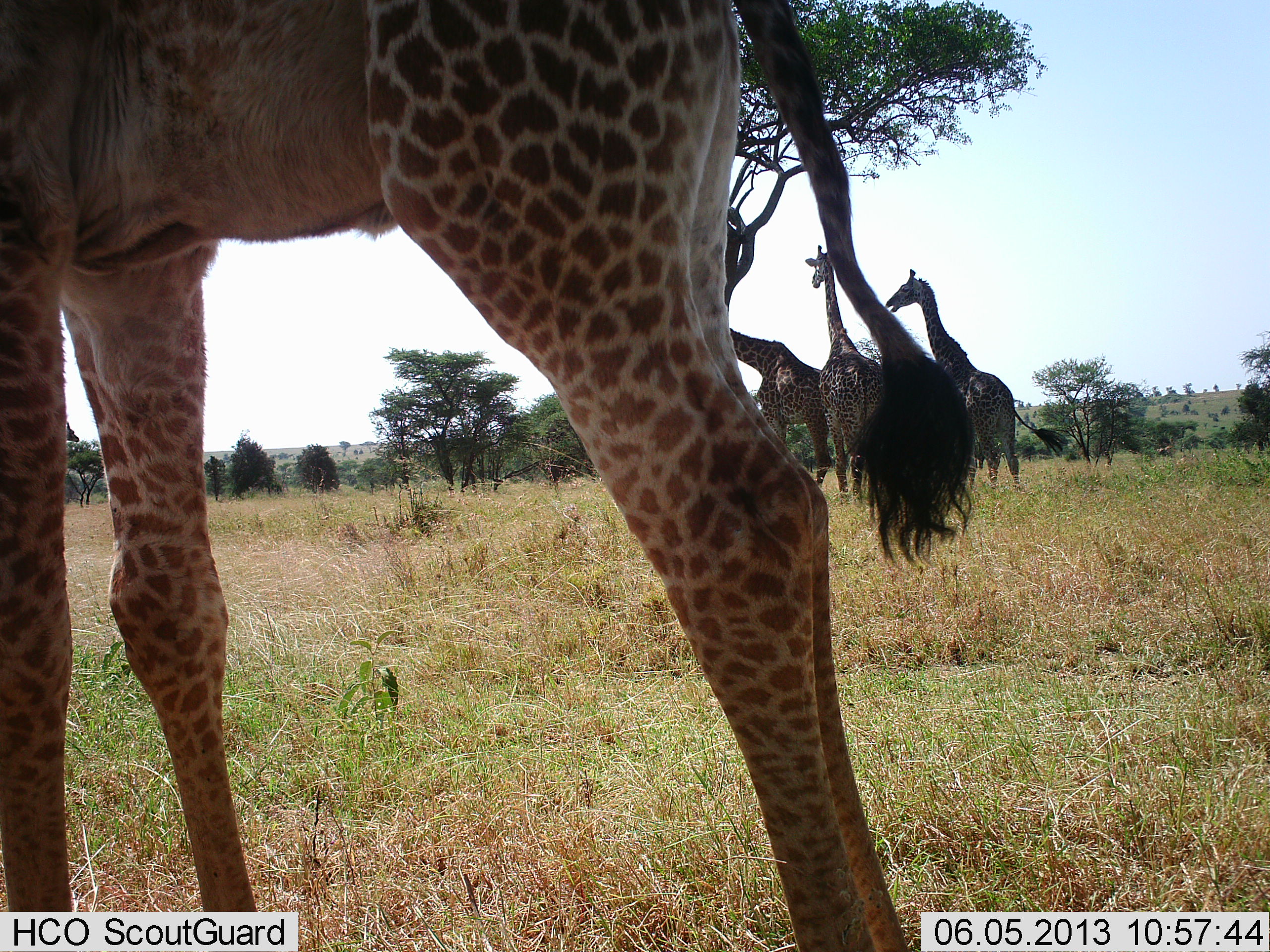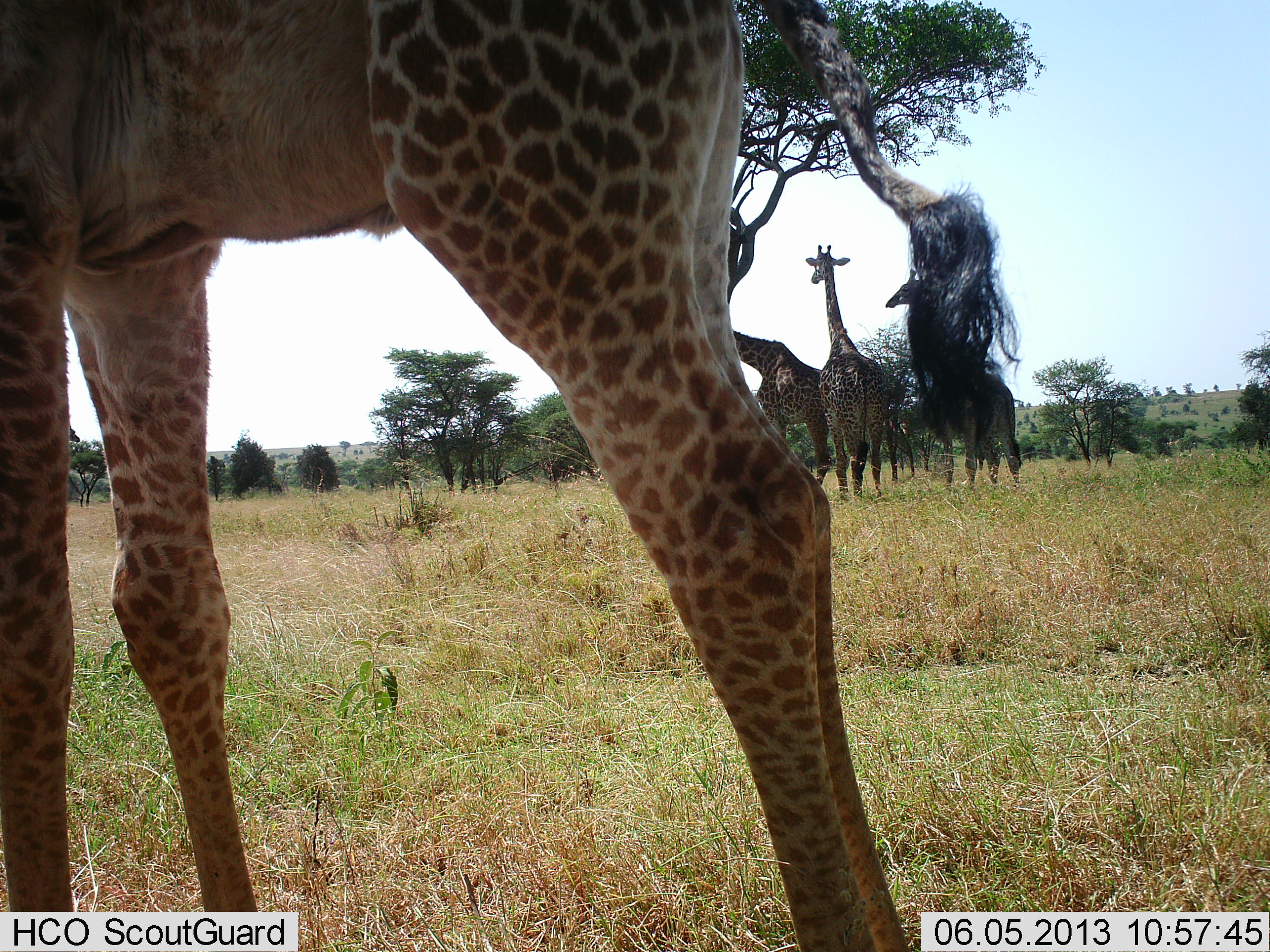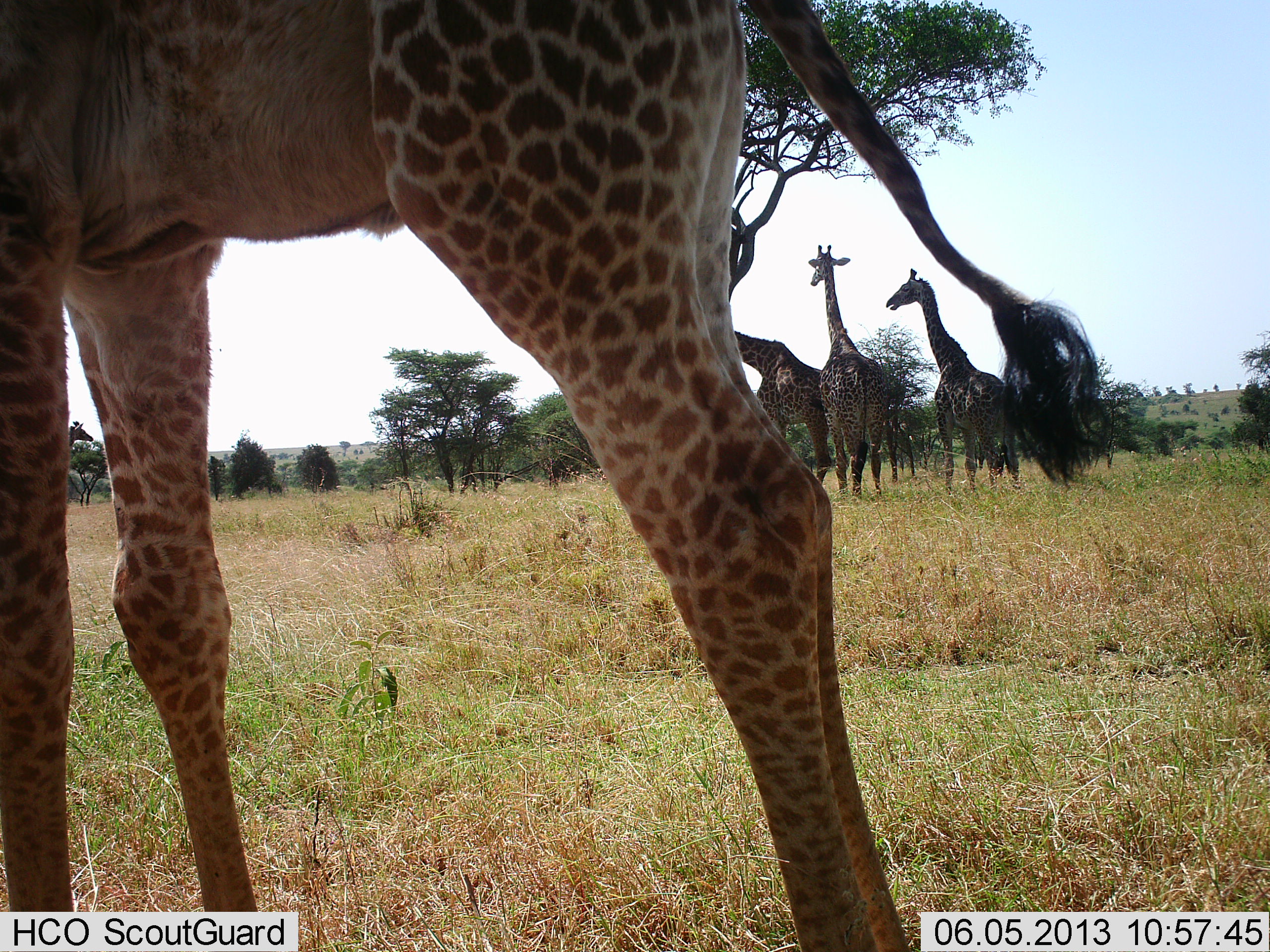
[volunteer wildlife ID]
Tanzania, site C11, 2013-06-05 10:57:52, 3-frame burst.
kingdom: Animalia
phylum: Chordata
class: Mammalia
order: Artiodactyla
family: Giraffidae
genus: Giraffa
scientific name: Giraffa camelopardalis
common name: giraffe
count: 4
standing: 100%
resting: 5%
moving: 5%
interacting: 9%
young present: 14%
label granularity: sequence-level